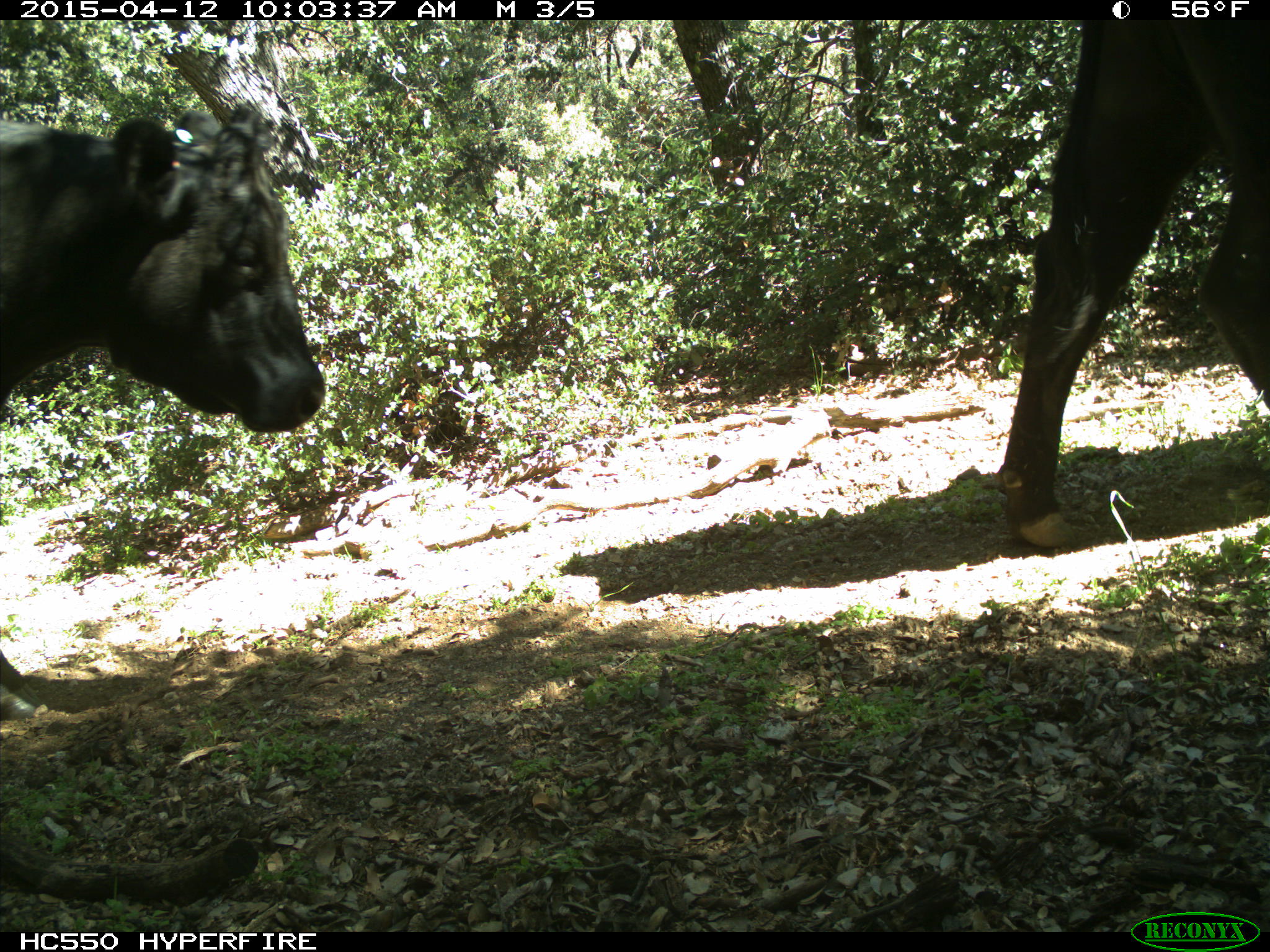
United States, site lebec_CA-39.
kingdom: Animalia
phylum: Chordata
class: Mammalia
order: Artiodactyla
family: Bovidae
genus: Bos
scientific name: Bos taurus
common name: domestic cow